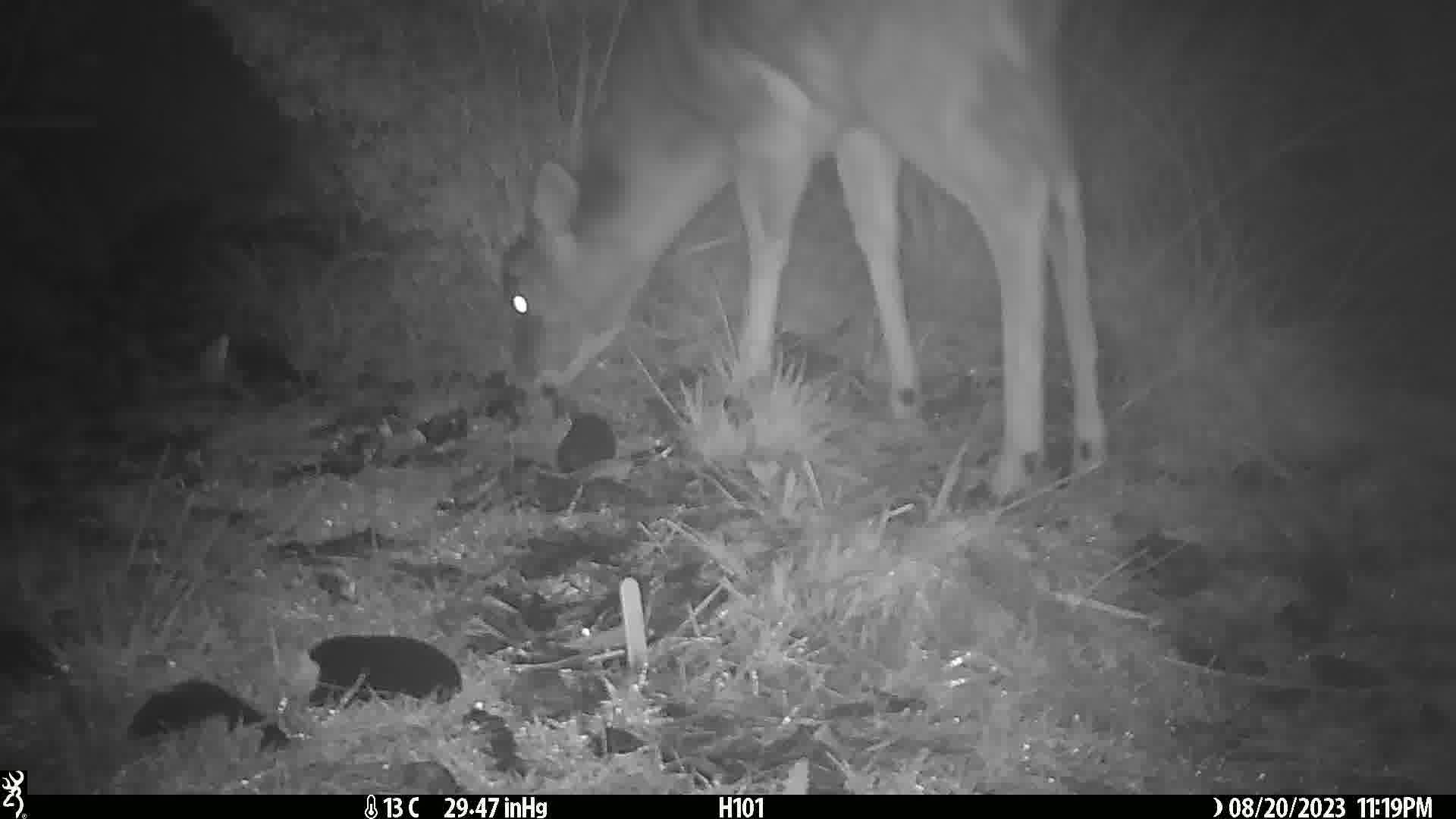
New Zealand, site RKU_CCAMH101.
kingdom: Animalia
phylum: Chordata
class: Mammalia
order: Artiodactyla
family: Cervidae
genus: Odocoileus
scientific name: Odocoileus virginianus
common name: white-tailed deer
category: white tailed deer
White tailed deer (white-tailed deer) (Odocoileus virginianus).